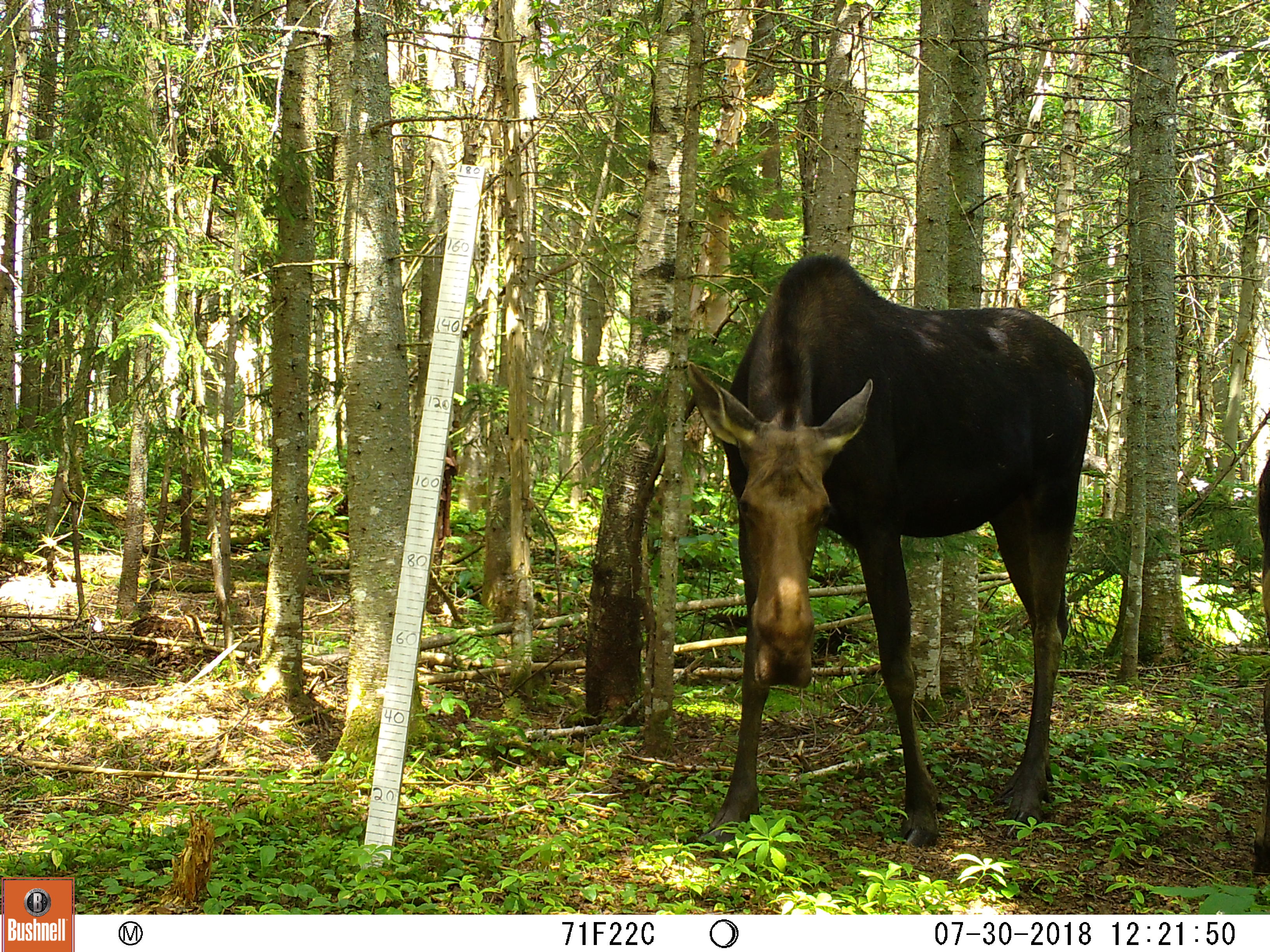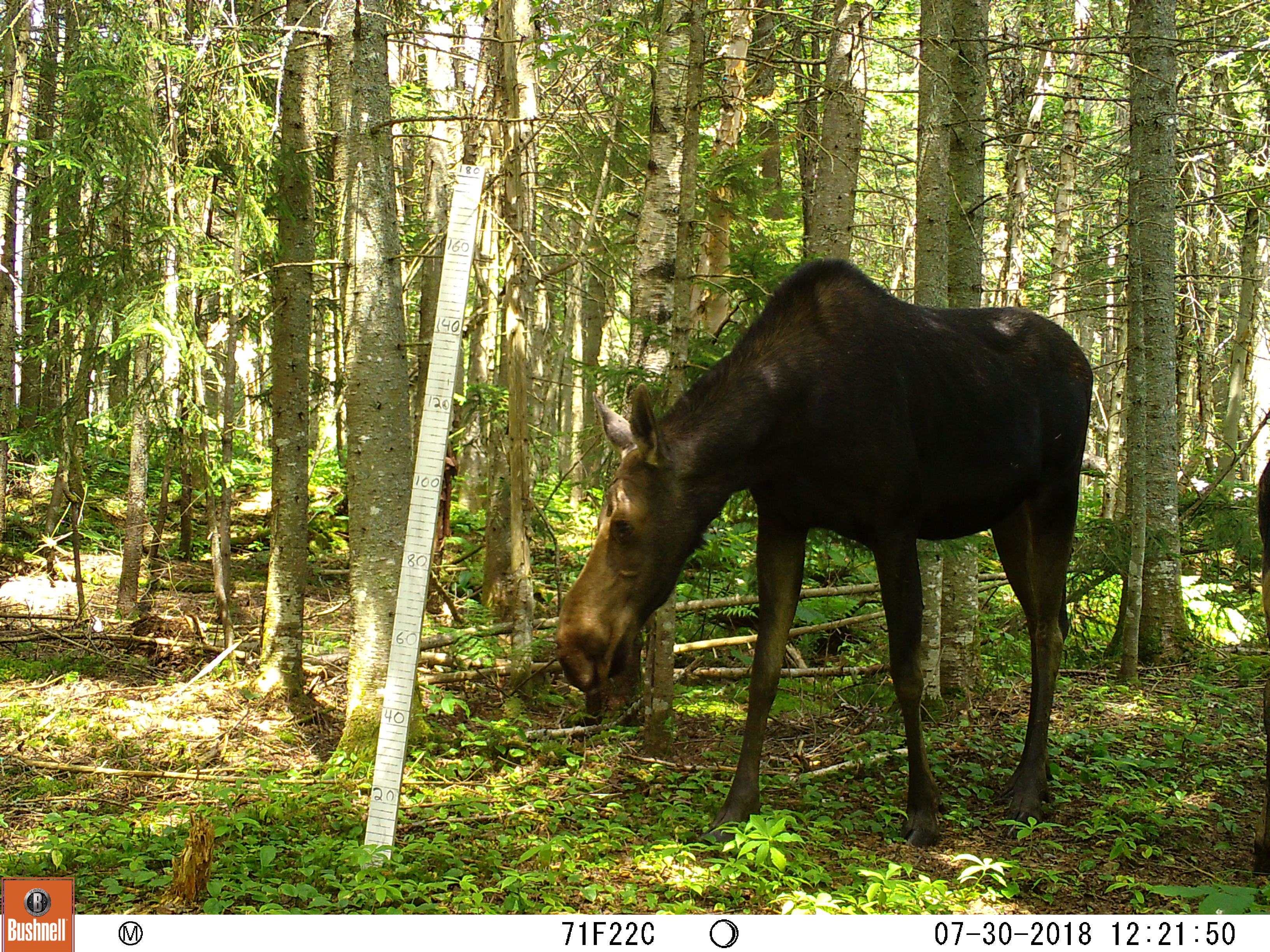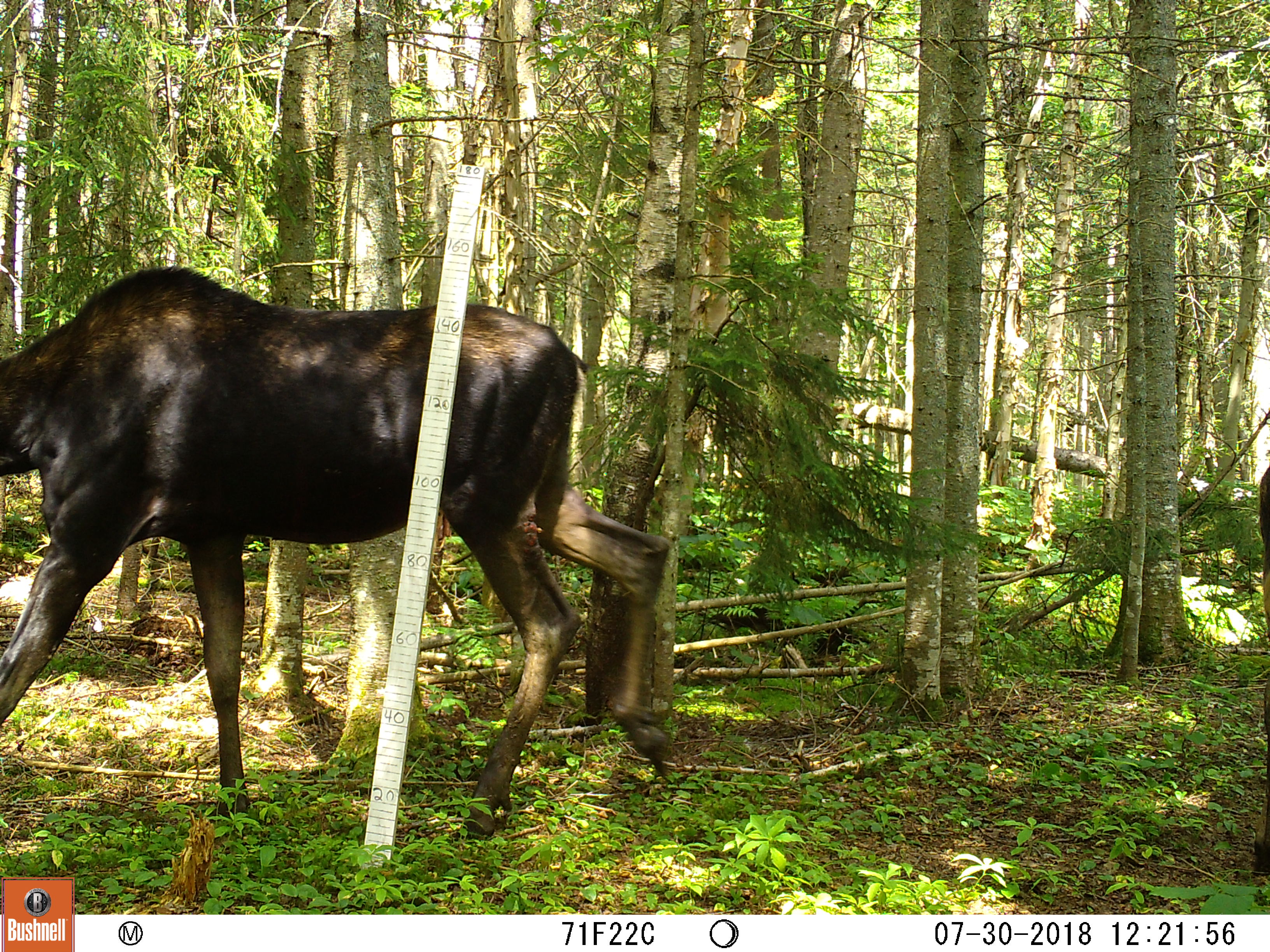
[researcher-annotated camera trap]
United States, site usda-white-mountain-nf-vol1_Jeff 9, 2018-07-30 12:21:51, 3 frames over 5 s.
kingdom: Animalia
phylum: Chordata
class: Mammalia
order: Artiodactyla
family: Cervidae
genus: Alces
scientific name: Alces alces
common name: moose